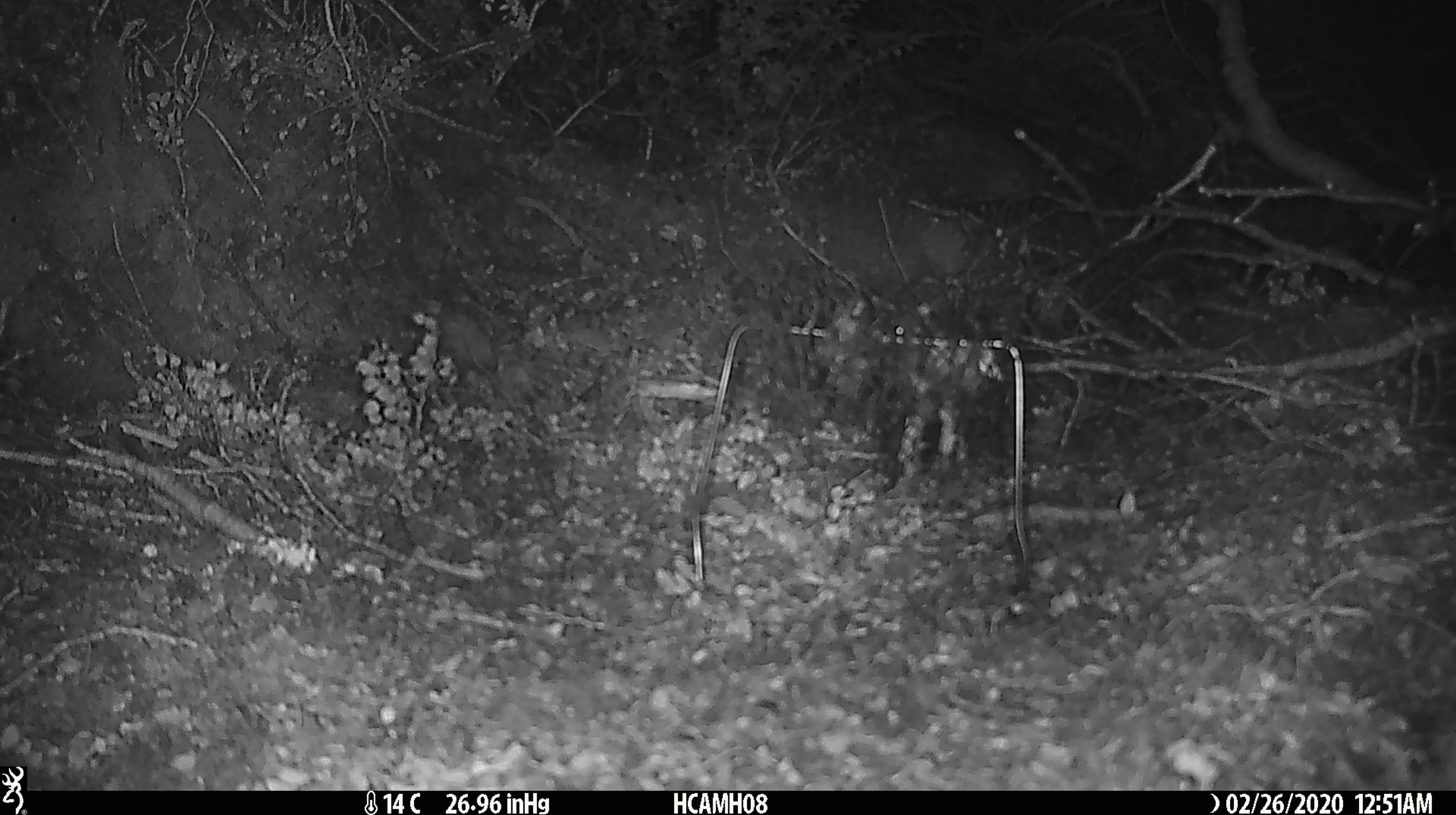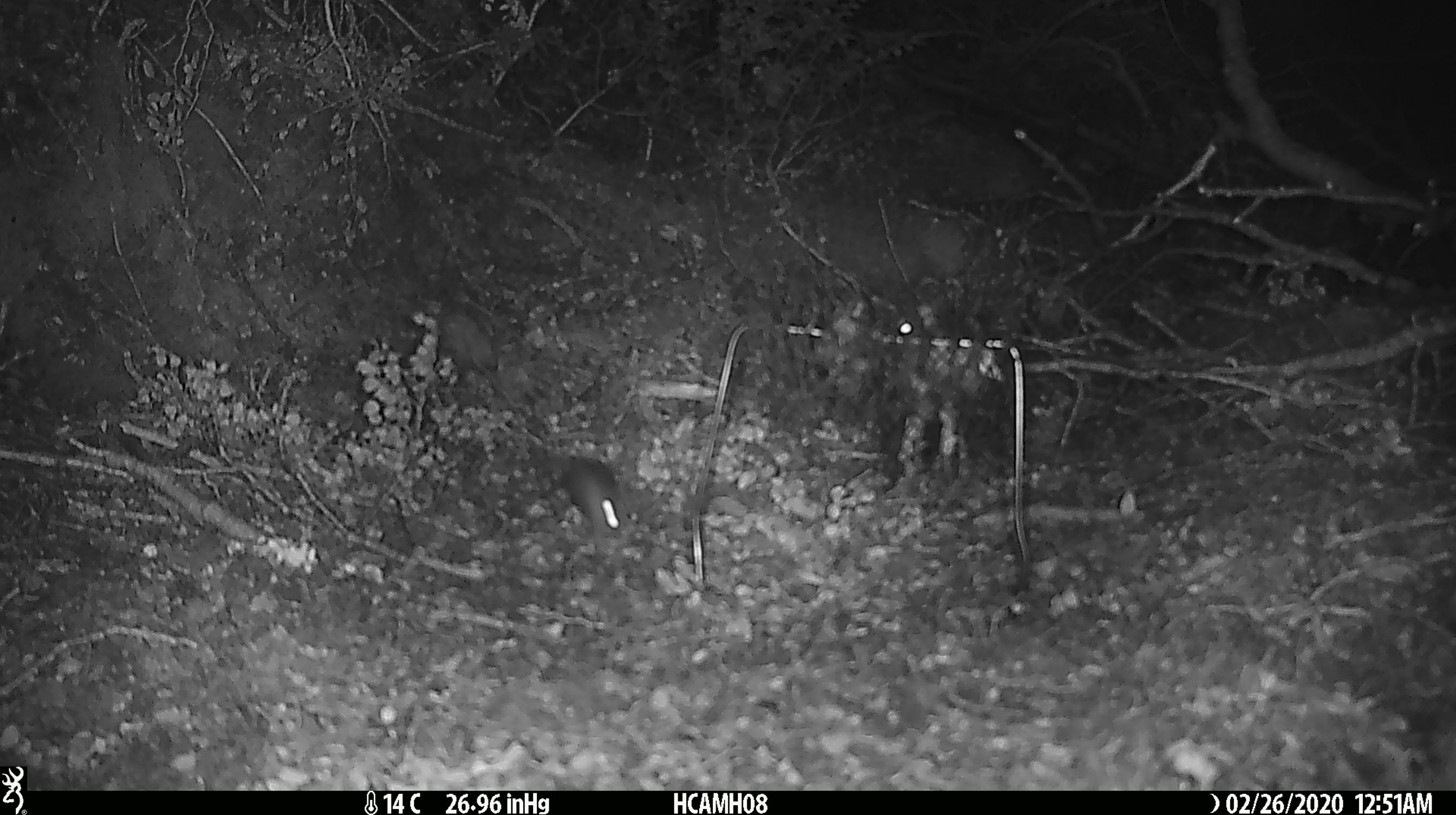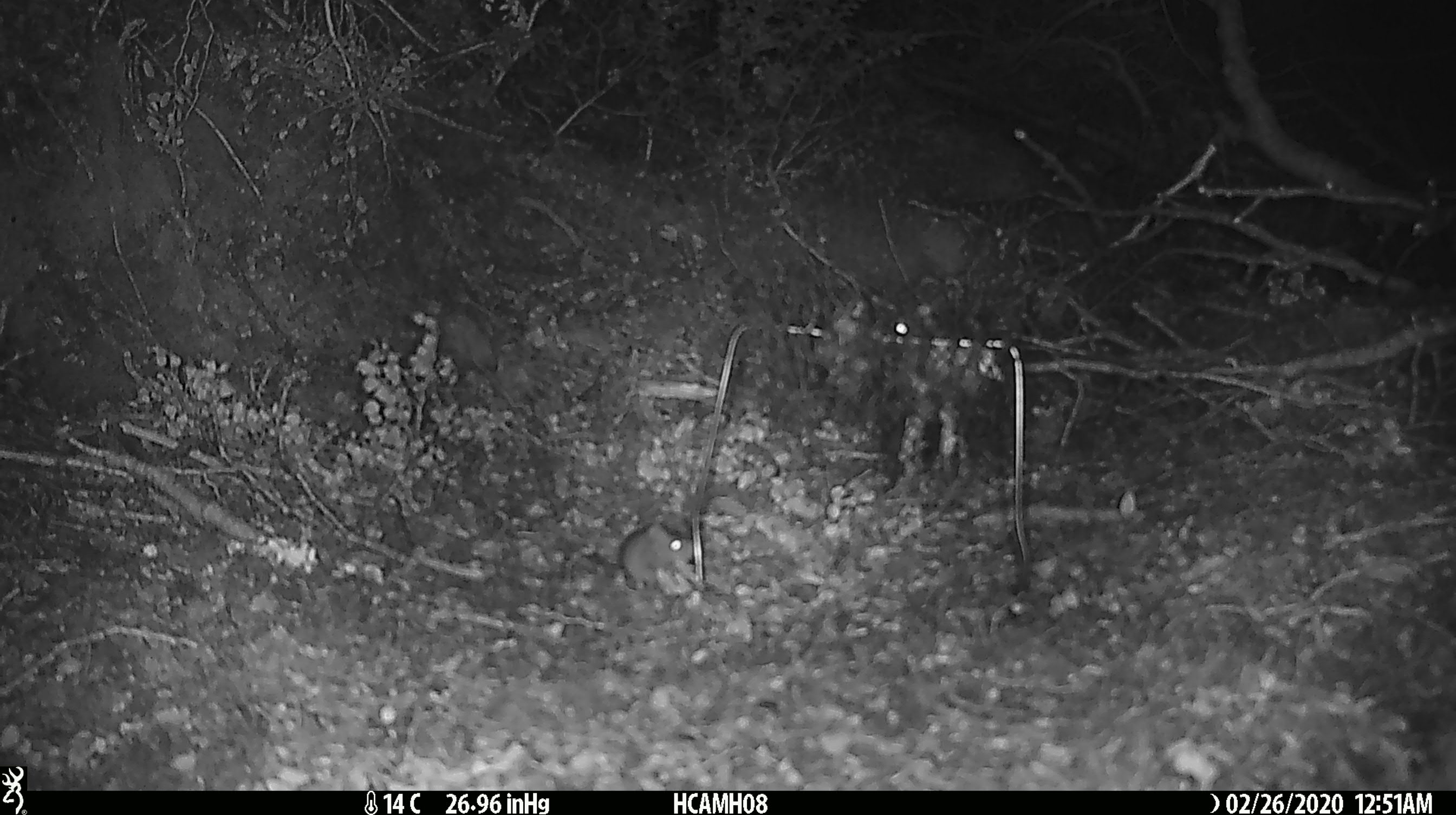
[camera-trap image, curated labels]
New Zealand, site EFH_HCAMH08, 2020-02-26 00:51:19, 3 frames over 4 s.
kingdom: Animalia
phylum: Chordata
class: Mammalia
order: Rodentia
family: Muridae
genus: Mus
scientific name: Mus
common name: mouse